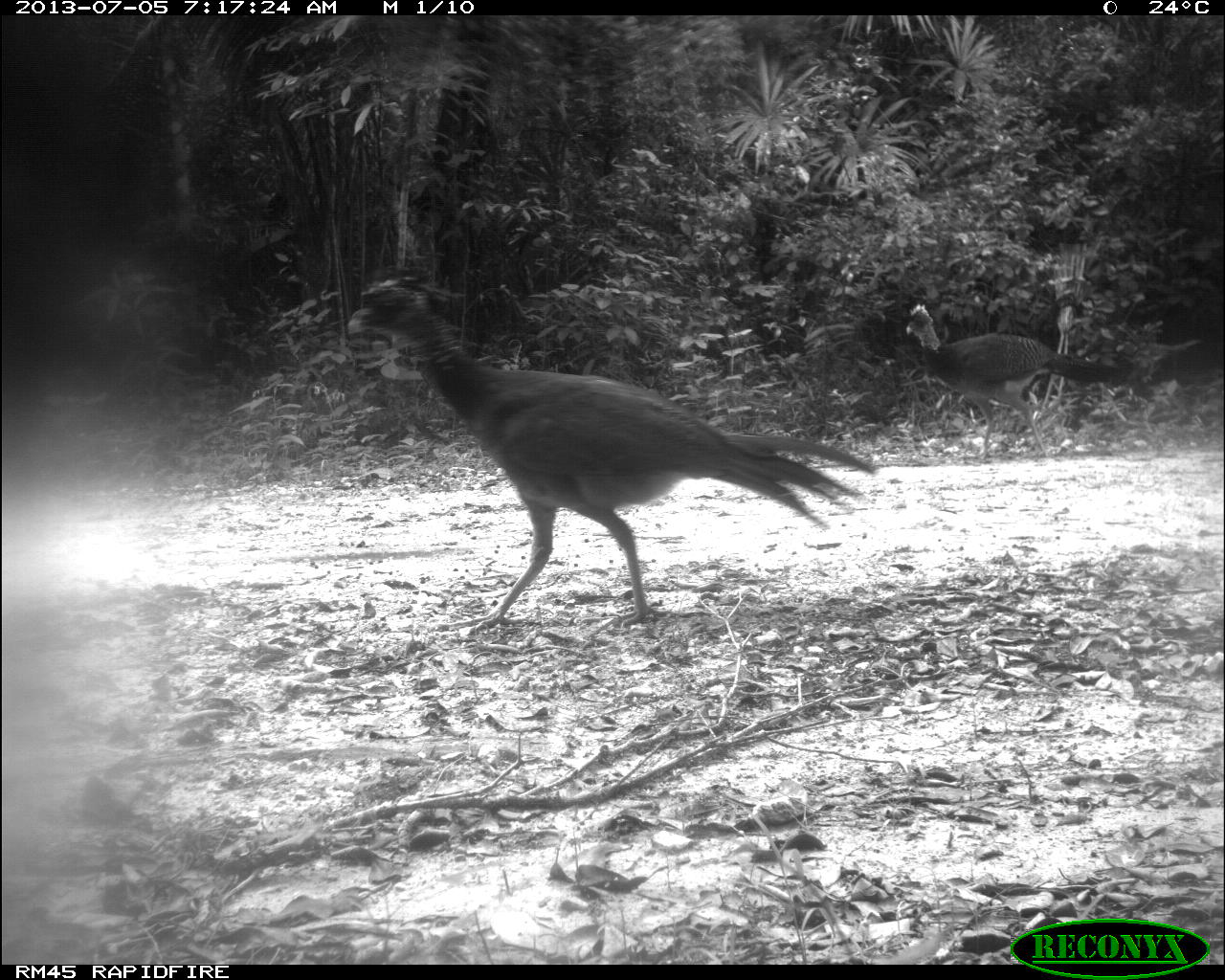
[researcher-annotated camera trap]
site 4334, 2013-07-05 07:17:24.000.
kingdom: Animalia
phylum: Chordata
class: Aves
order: Galliformes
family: Cracidae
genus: Crax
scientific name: Crax rubra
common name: great curassow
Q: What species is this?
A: Crax rubra (great curassow).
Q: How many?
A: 2.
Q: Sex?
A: Female.